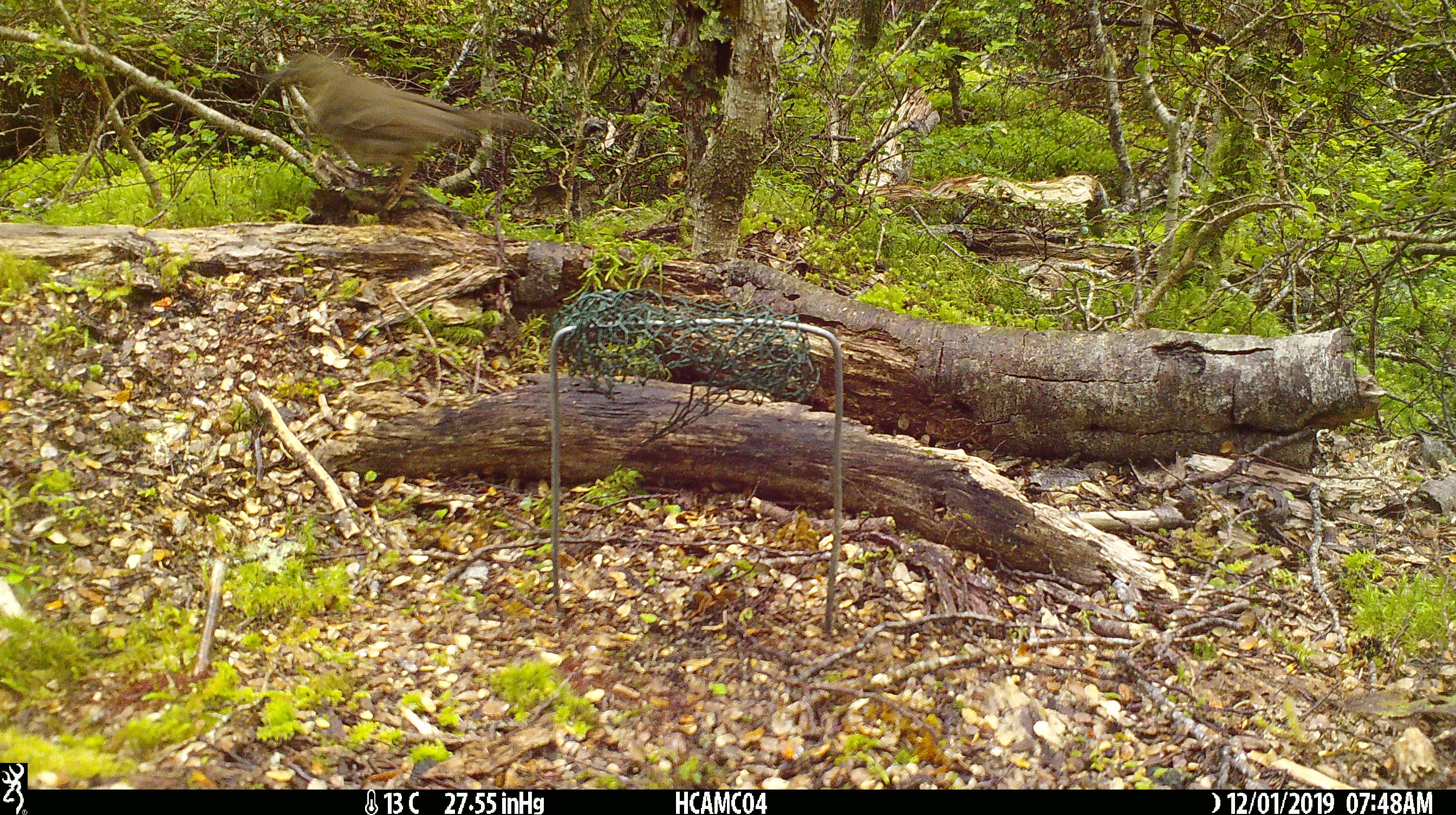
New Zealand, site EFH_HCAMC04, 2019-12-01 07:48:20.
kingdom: Animalia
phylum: Chordata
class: Aves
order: Passeriformes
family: Turdidae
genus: Turdus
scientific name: Turdus philomelos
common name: song thrush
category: thrush